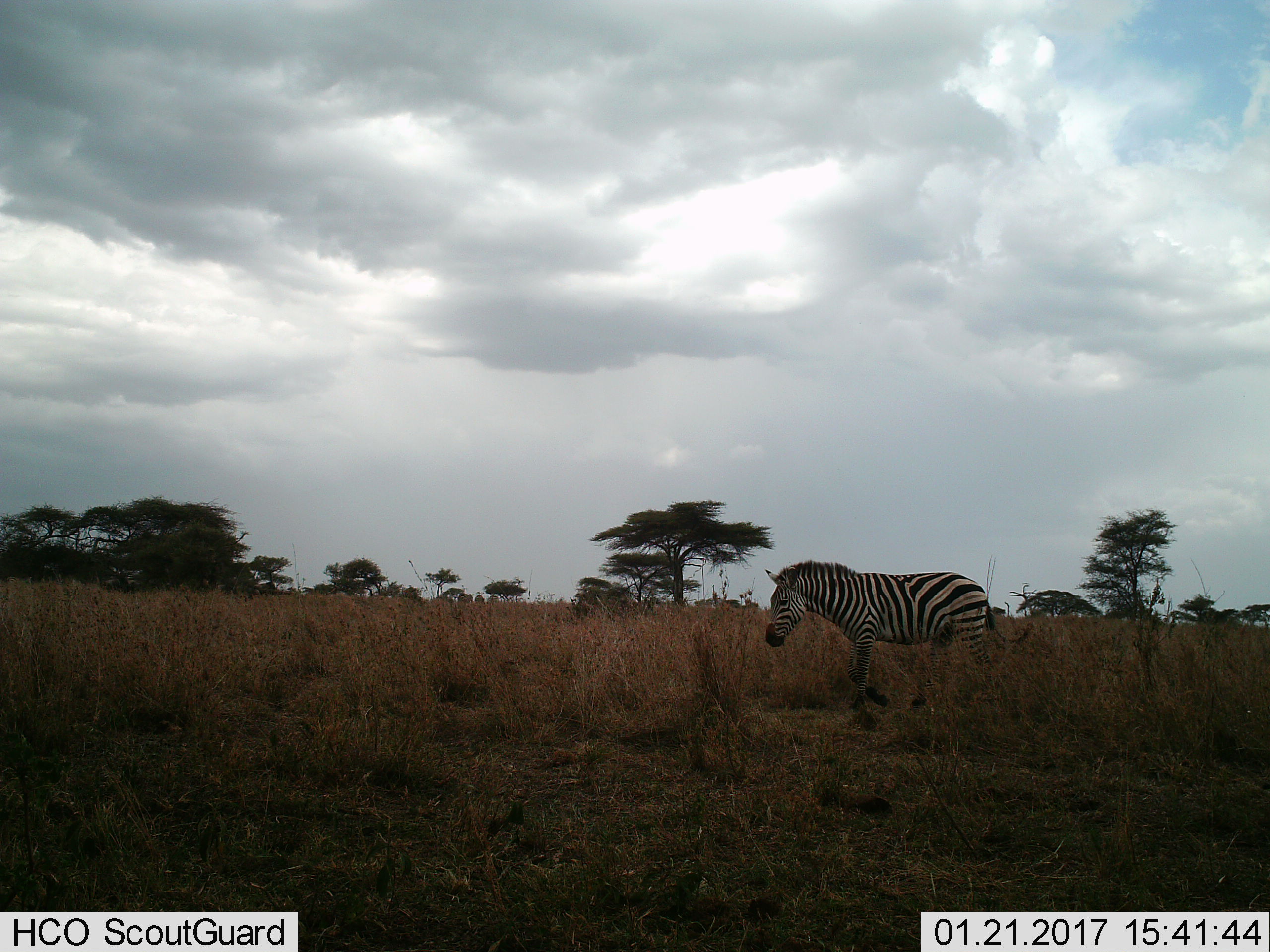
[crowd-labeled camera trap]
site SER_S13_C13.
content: unidentified animal